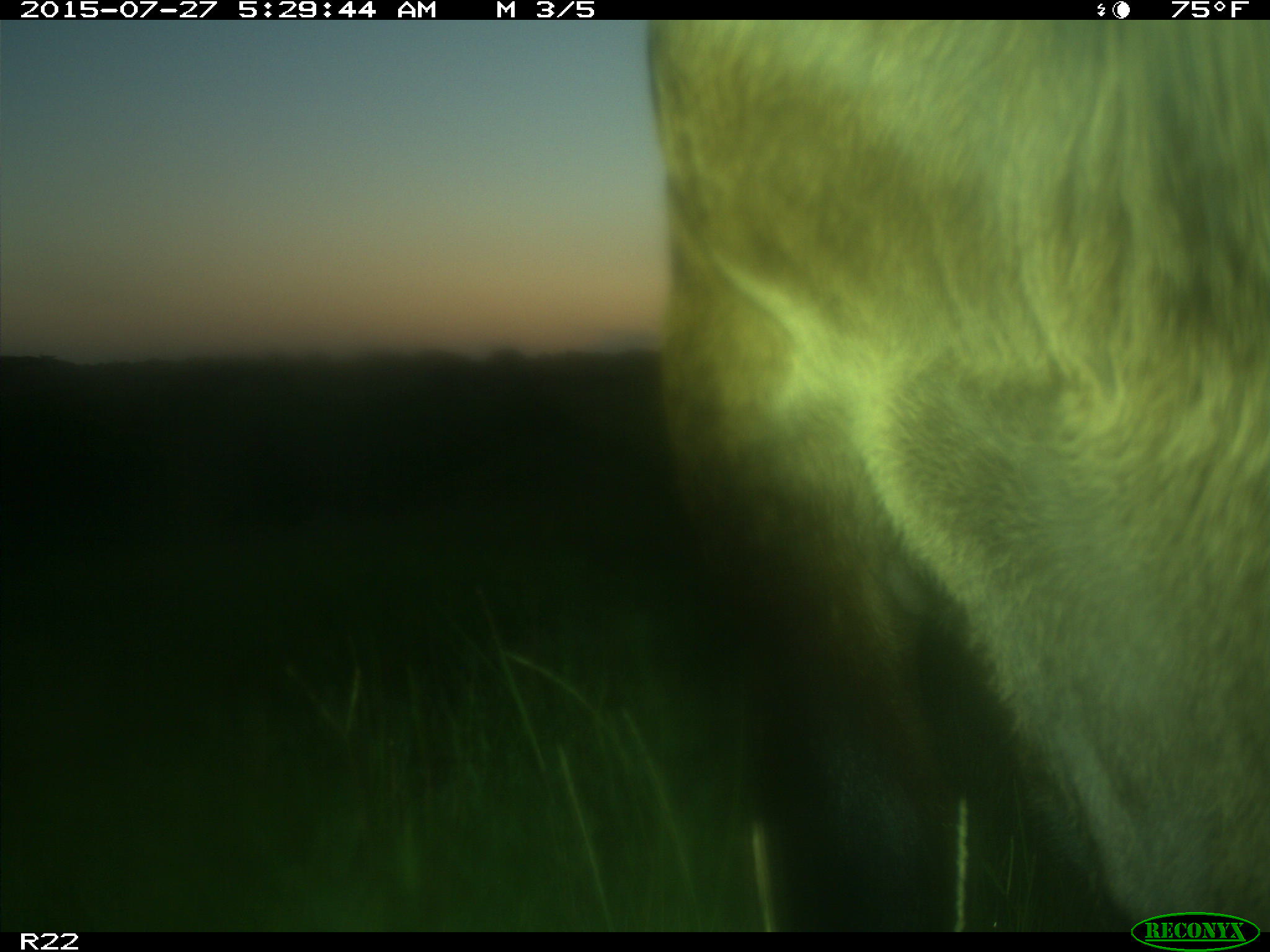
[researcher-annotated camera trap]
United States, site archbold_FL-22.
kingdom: Animalia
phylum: Chordata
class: Mammalia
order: Artiodactyla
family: Bovidae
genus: Bos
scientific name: Bos taurus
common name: domestic cow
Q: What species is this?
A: Bos taurus (domestic cow).